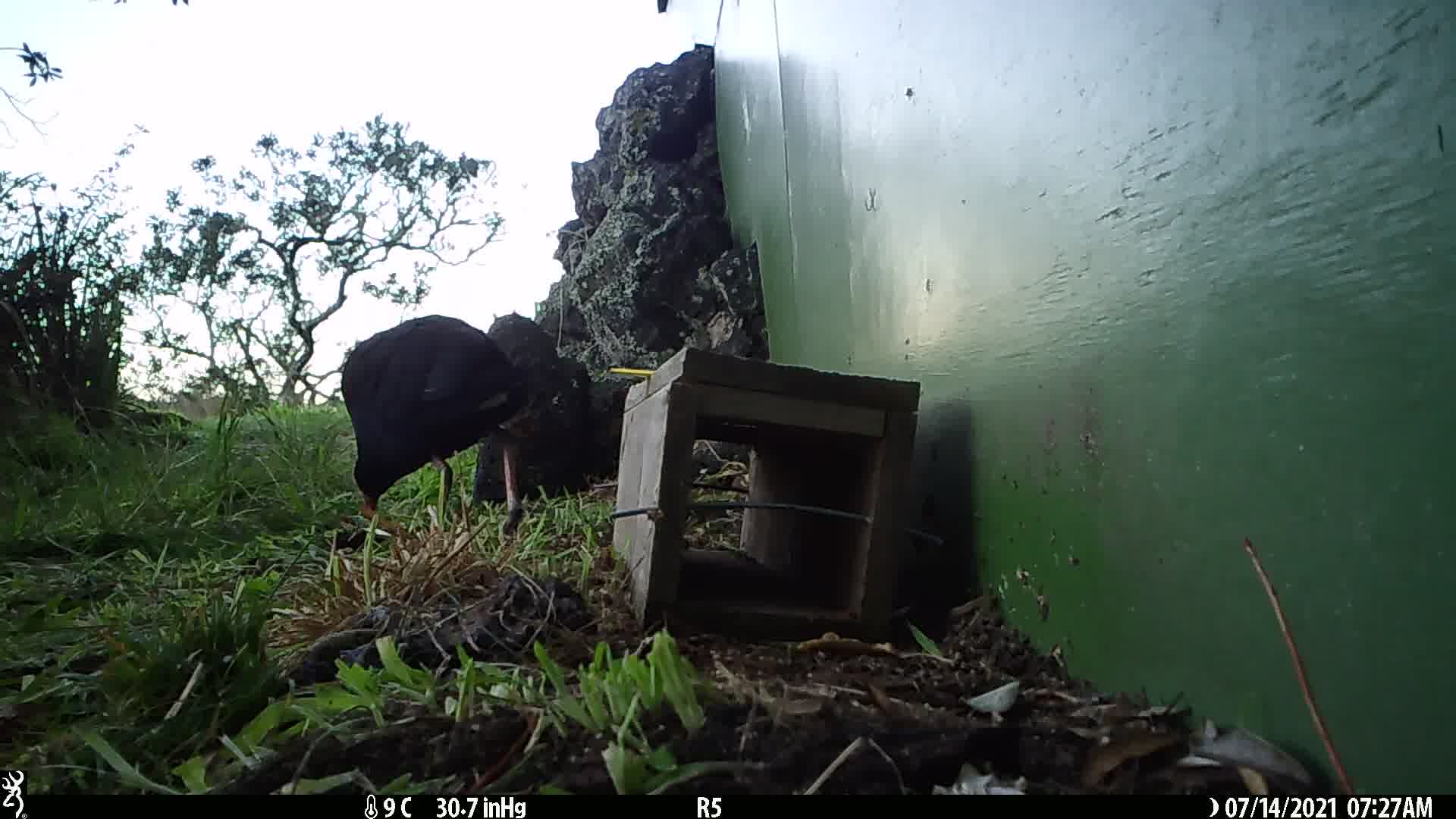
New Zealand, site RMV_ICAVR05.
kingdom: Animalia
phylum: Chordata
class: Aves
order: Gruiformes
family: Rallidae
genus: Porphyrio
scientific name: Porphyrio melanotus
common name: australasian swamphen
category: pukeko